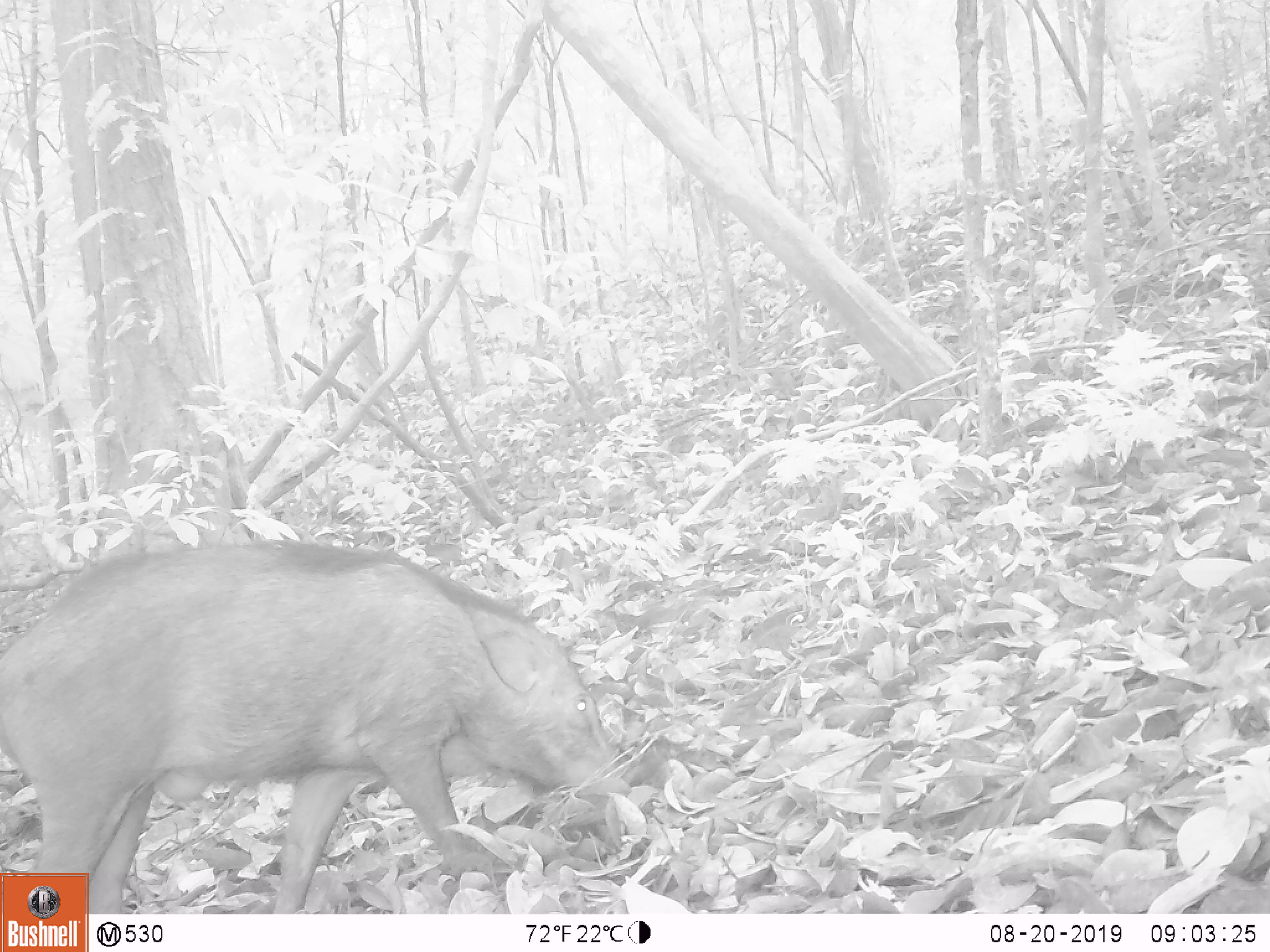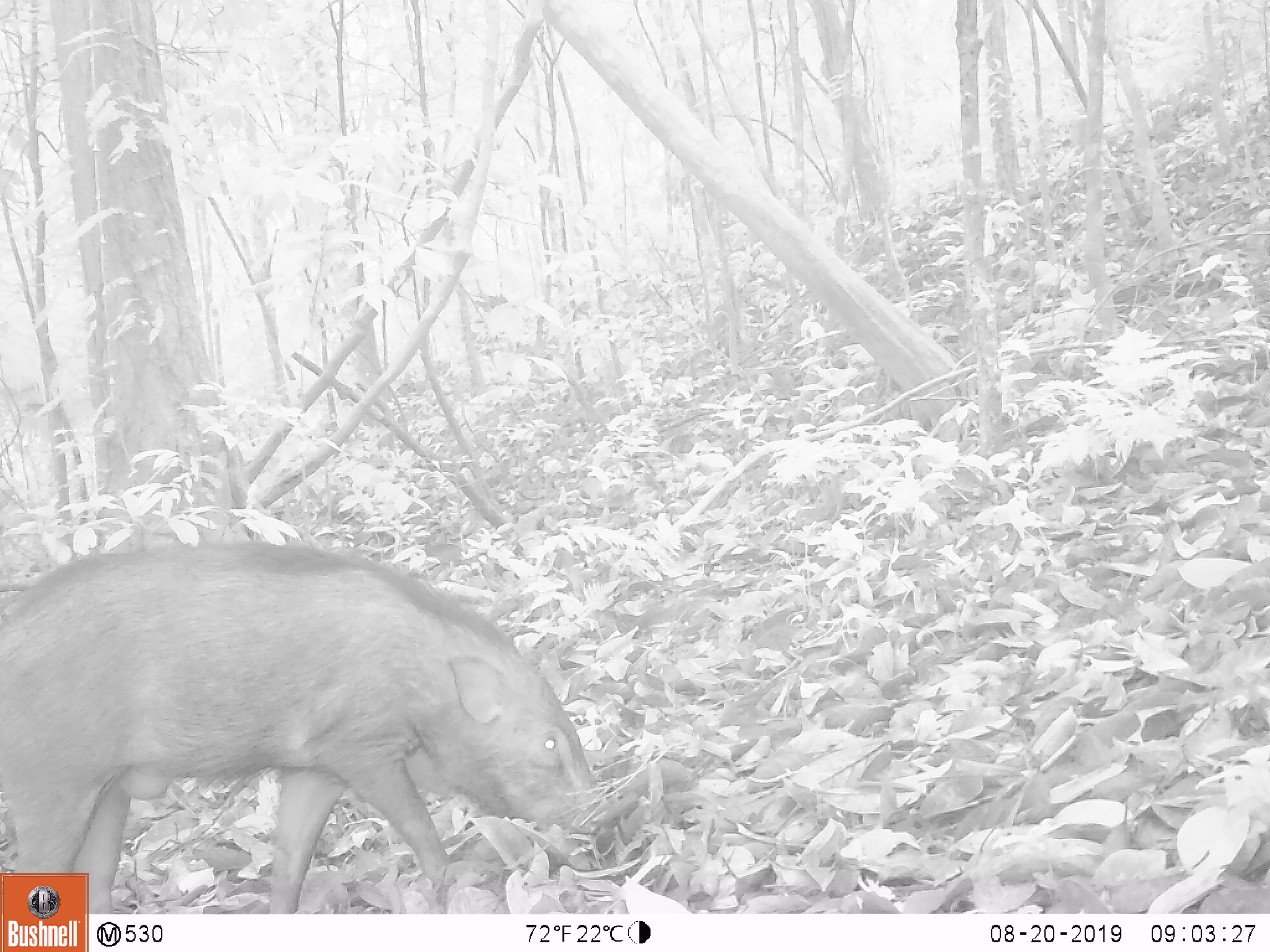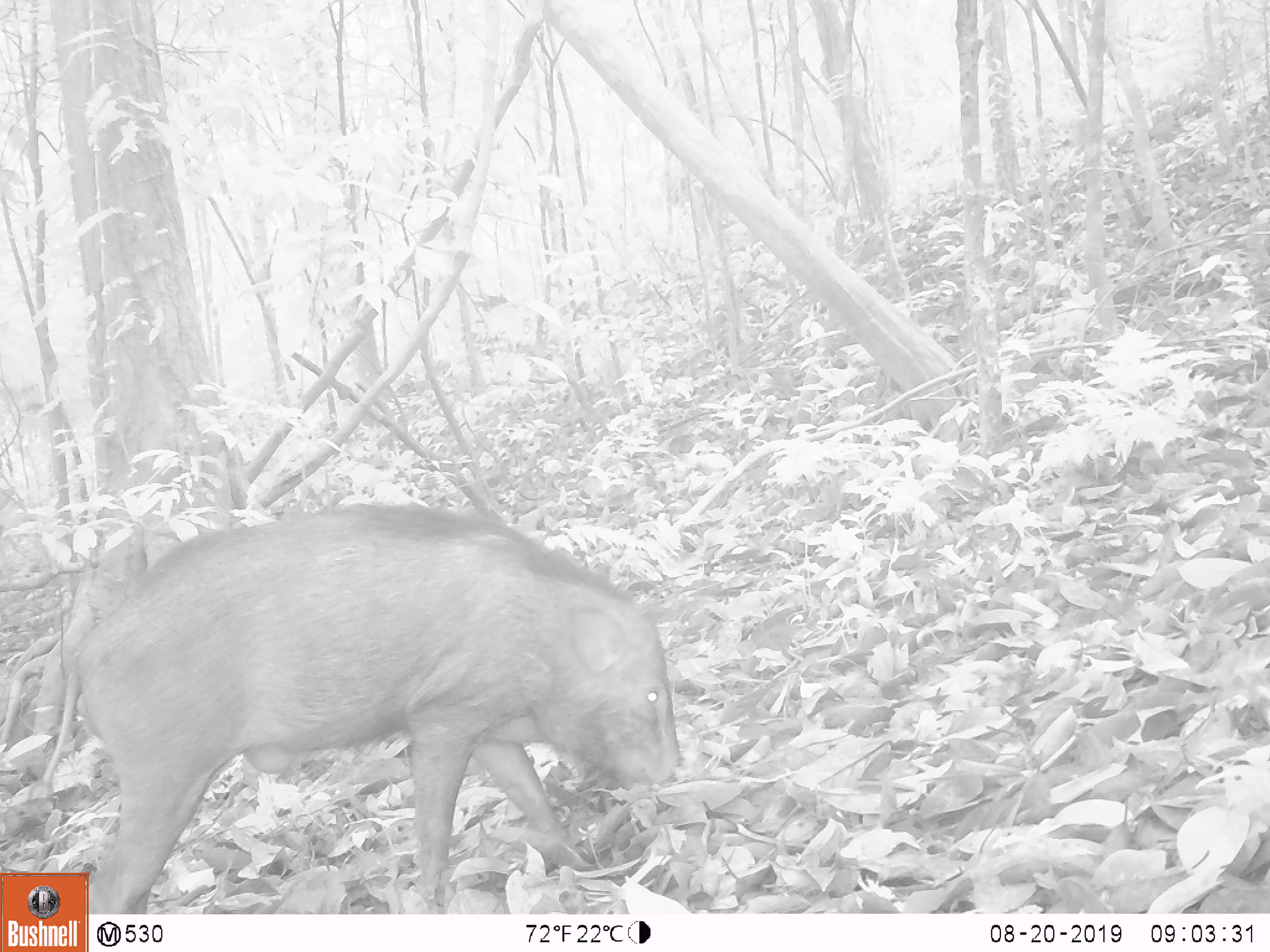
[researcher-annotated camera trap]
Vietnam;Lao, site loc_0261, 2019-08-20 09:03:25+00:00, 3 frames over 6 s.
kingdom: Animalia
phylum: Chordata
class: Mammalia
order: Artiodactyla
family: Suidae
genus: Sus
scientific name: Sus scrofa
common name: eurasian wild pig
Eurasian wild pig (Sus scrofa). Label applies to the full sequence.